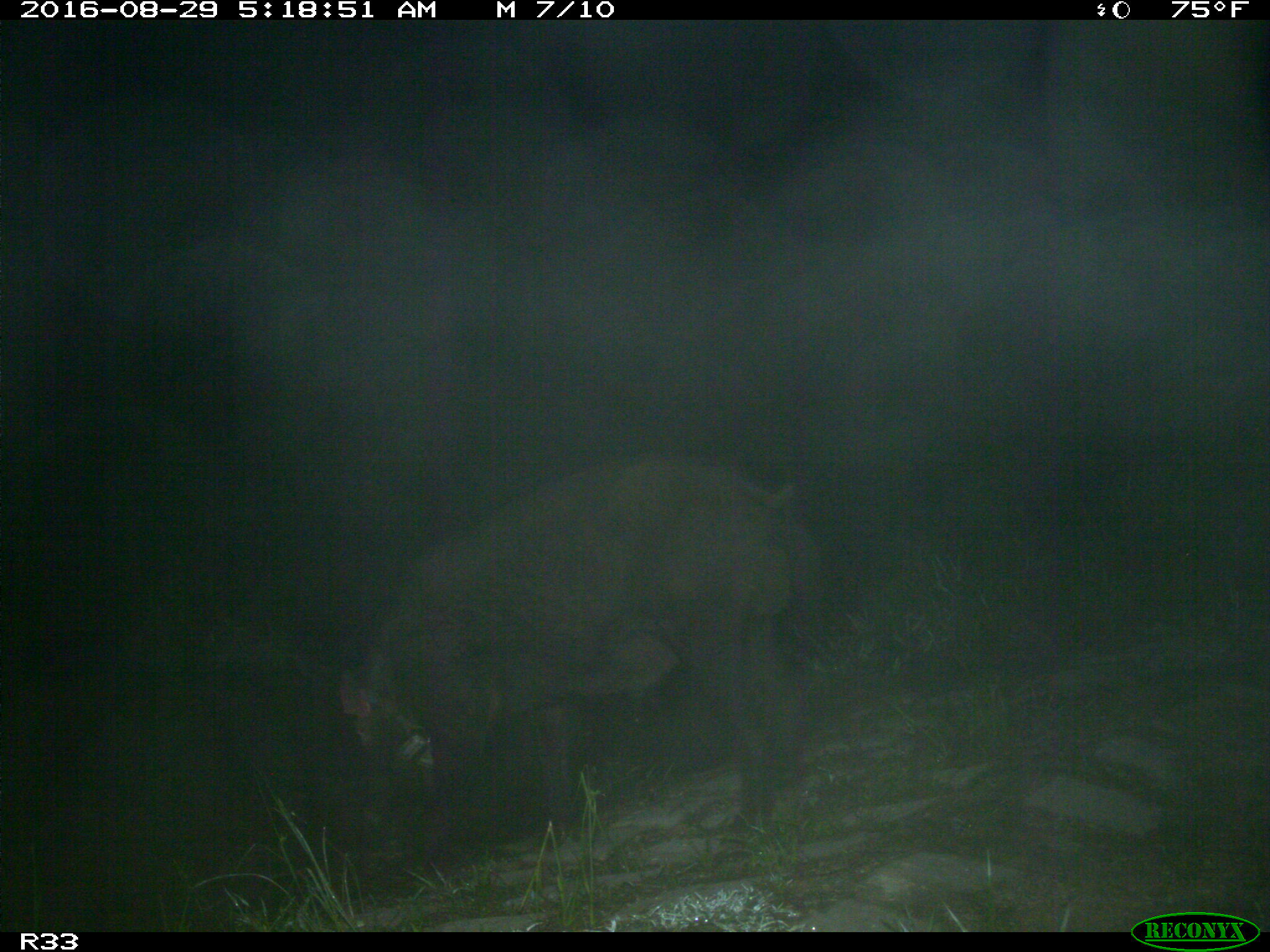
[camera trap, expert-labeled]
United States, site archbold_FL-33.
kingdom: Animalia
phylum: Chordata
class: Mammalia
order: Artiodactyla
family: Suidae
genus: Sus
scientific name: Sus scrofa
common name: wild boar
Sus scrofa (wild boar).